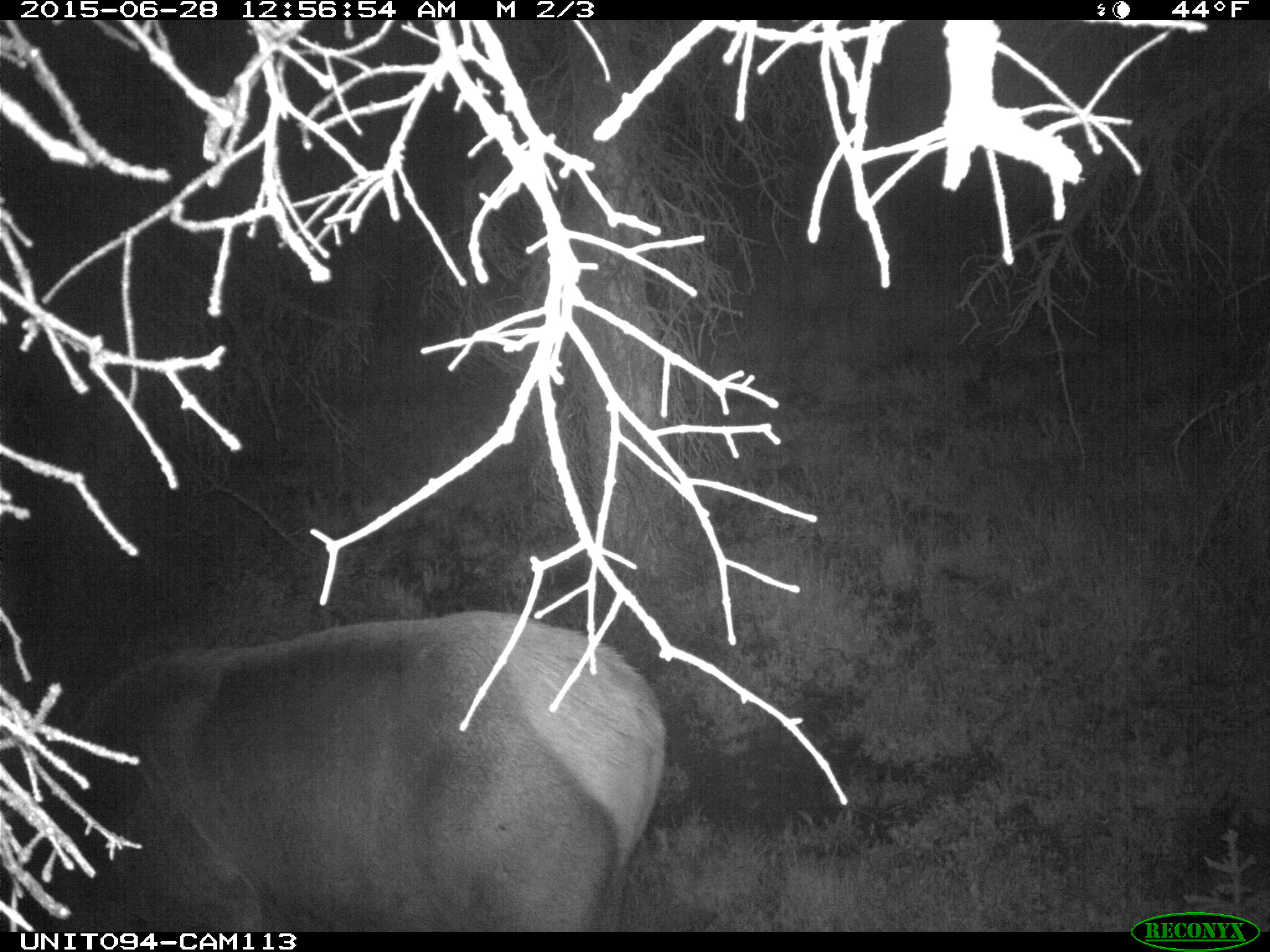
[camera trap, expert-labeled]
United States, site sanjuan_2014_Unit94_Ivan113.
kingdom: Animalia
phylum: Chordata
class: Mammalia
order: Artiodactyla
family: Cervidae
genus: Cervus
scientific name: Cervus elaphus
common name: red deer